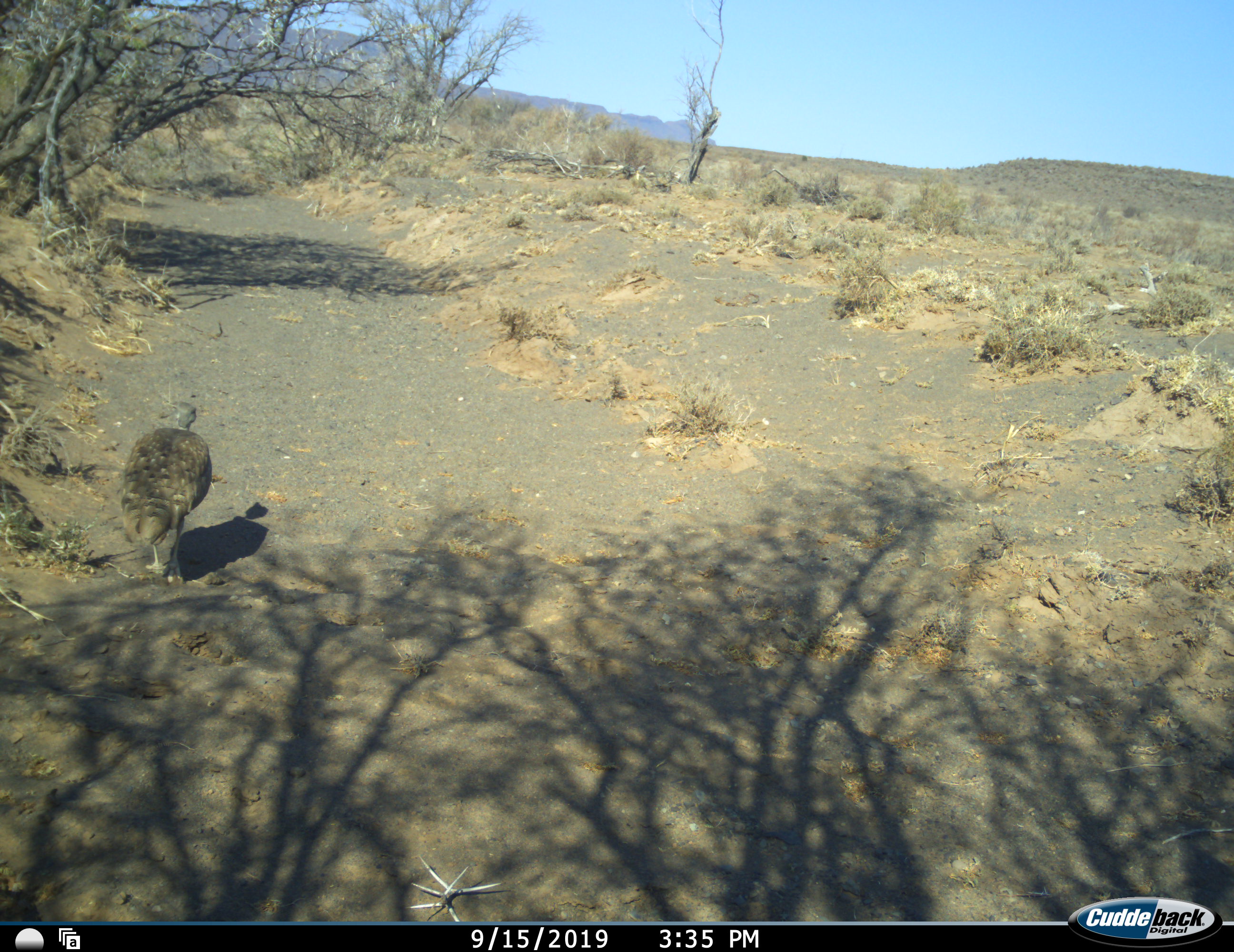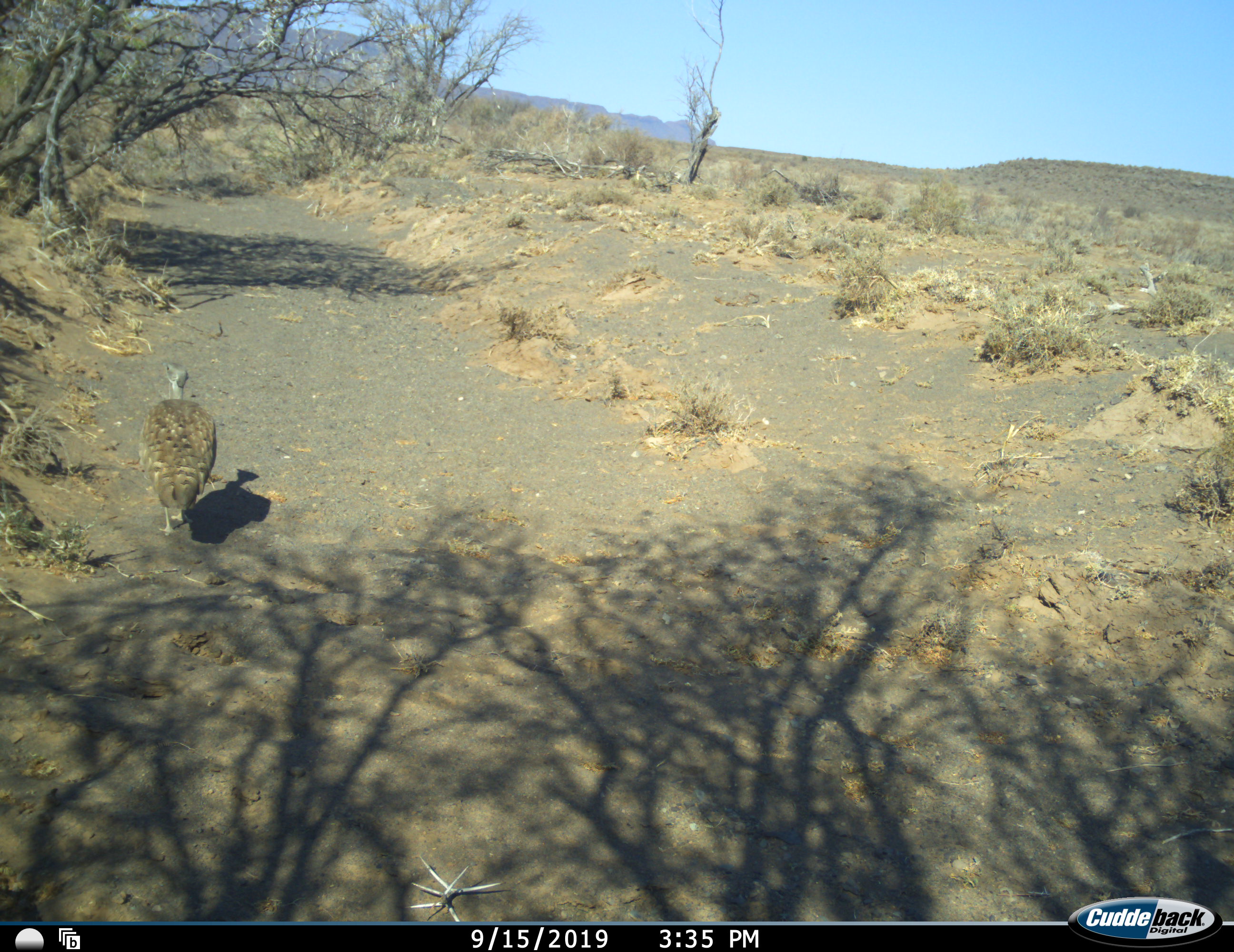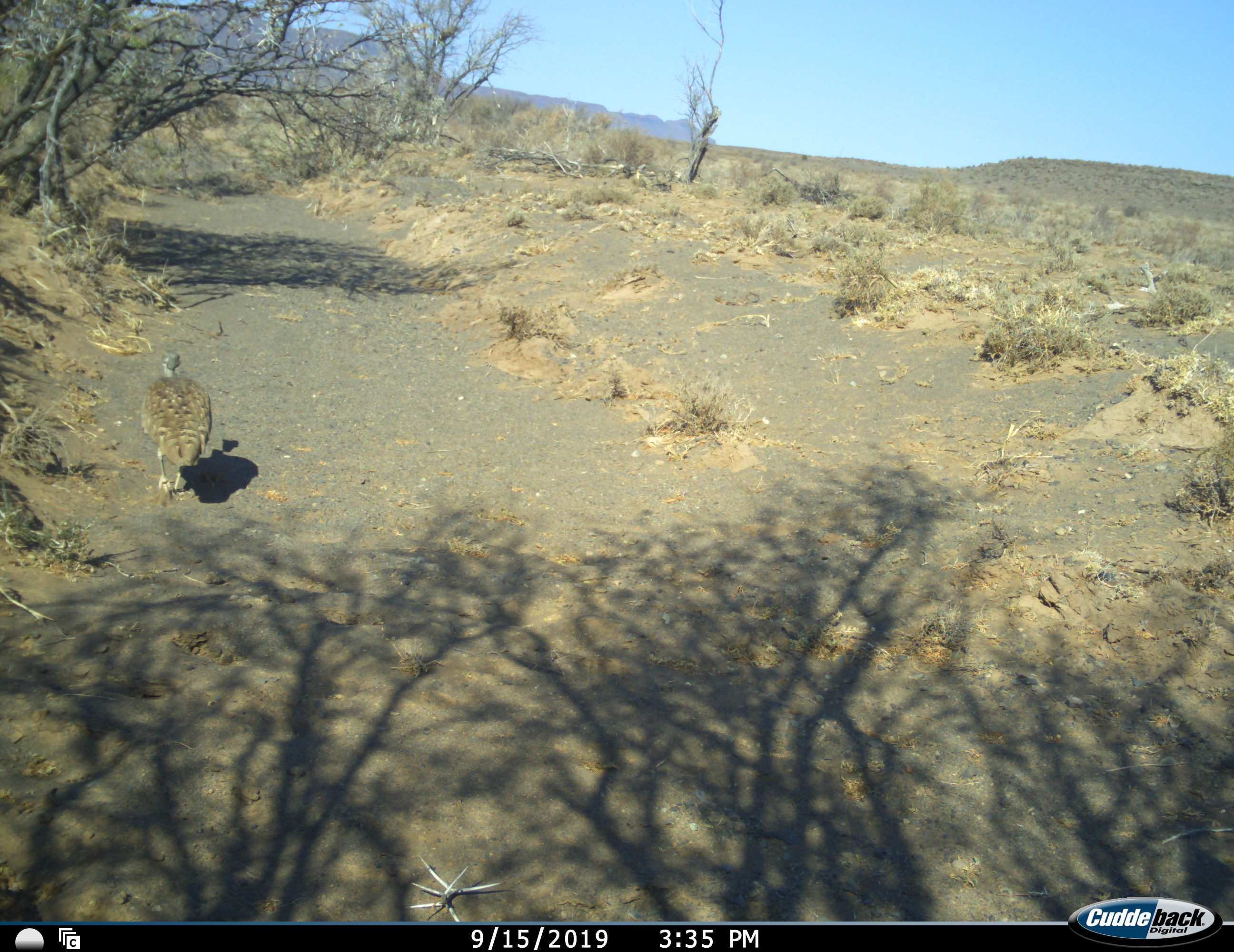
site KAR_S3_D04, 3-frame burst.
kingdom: Animalia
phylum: Chordata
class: Aves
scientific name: Aves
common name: bird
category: birdother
Birdother (bird) (Aves), count 1. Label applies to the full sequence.